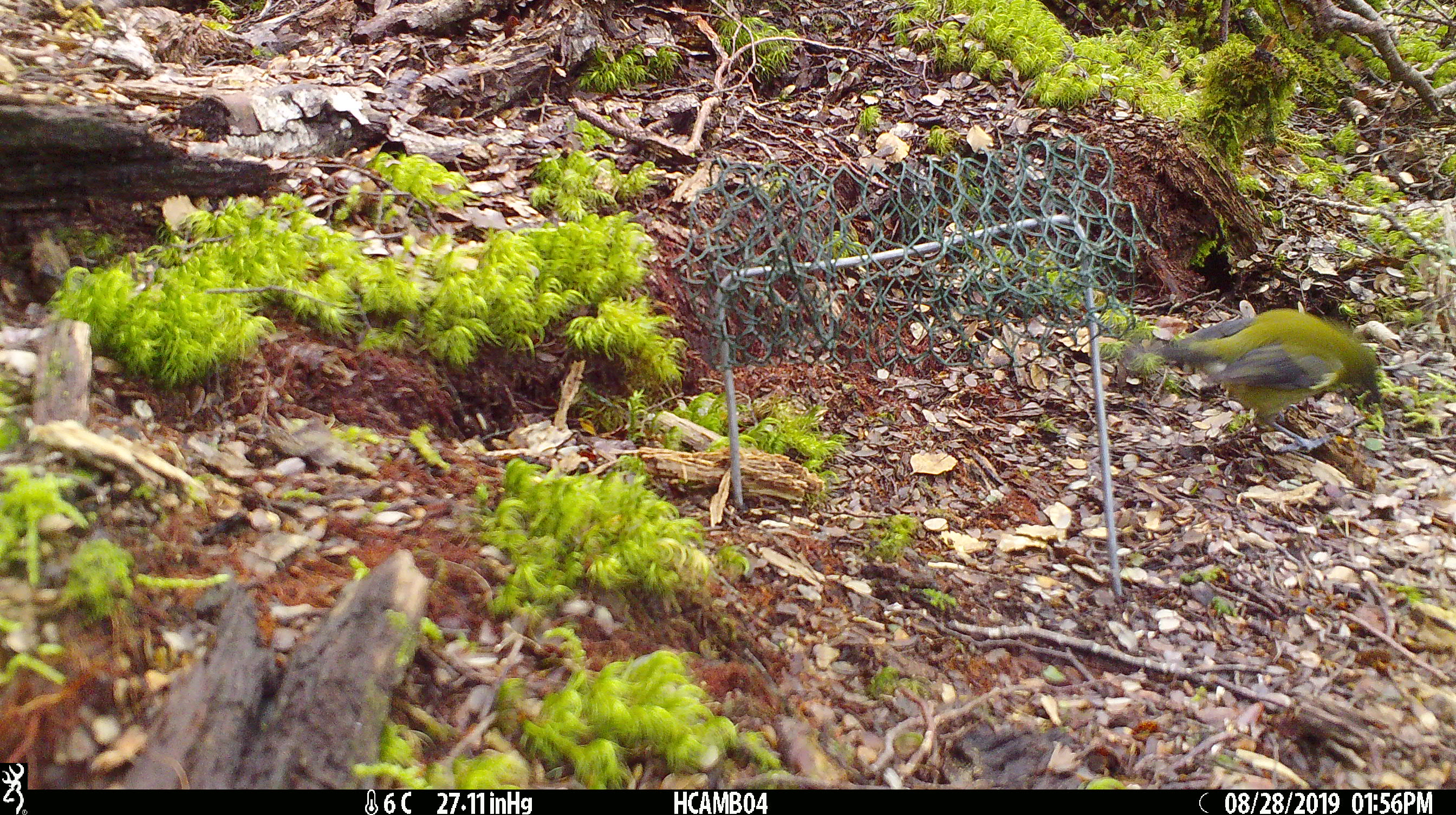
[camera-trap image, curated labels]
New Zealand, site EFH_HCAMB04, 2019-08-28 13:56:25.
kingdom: Animalia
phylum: Chordata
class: Aves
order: Passeriformes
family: Meliphagidae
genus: Anthornis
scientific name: Anthornis melanura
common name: new zealand bellbird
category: bellbird